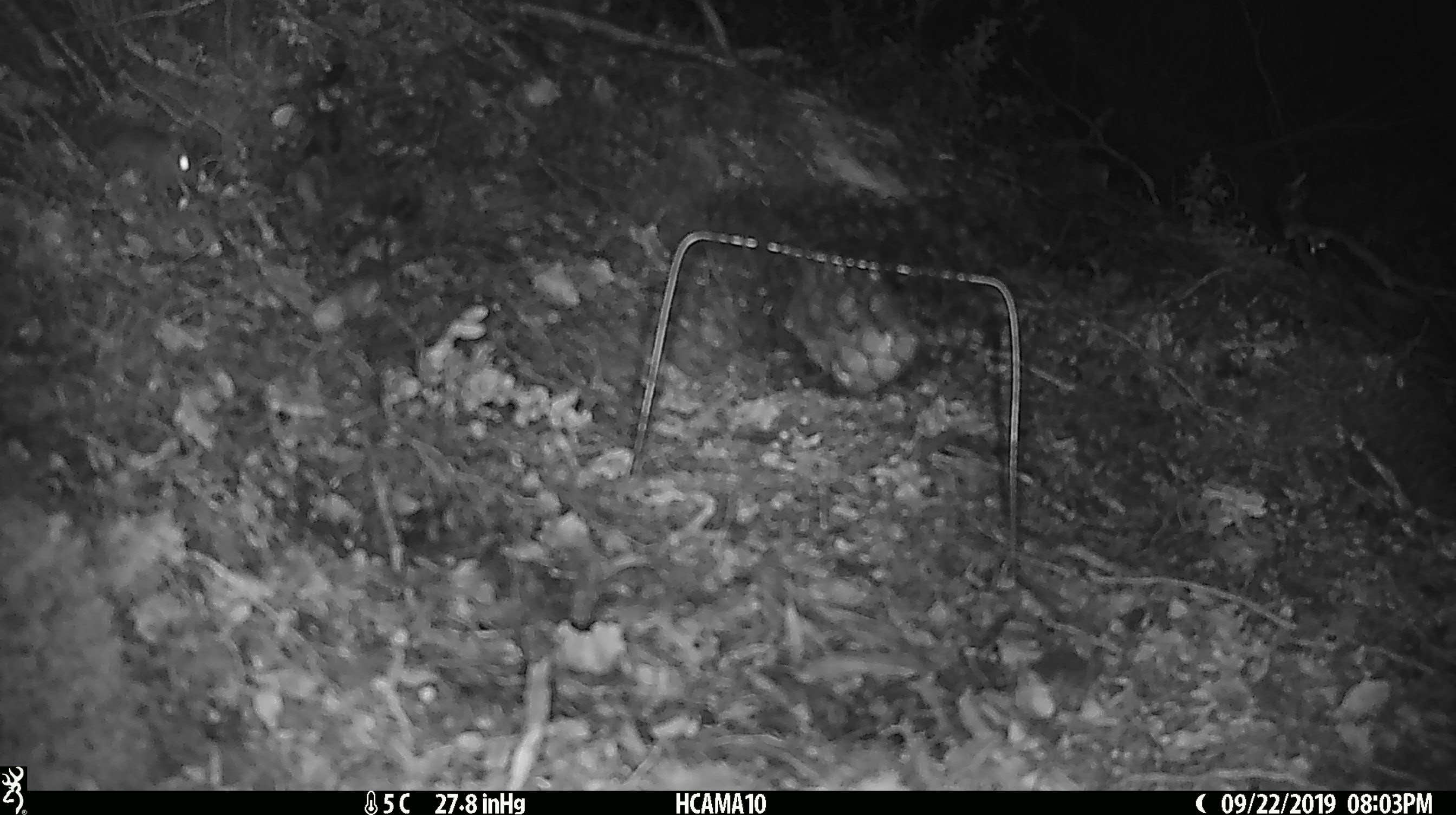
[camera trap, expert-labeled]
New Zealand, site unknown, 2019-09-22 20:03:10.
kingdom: Animalia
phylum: Chordata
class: Mammalia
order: Rodentia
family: Muridae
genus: Mus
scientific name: Mus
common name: mouse